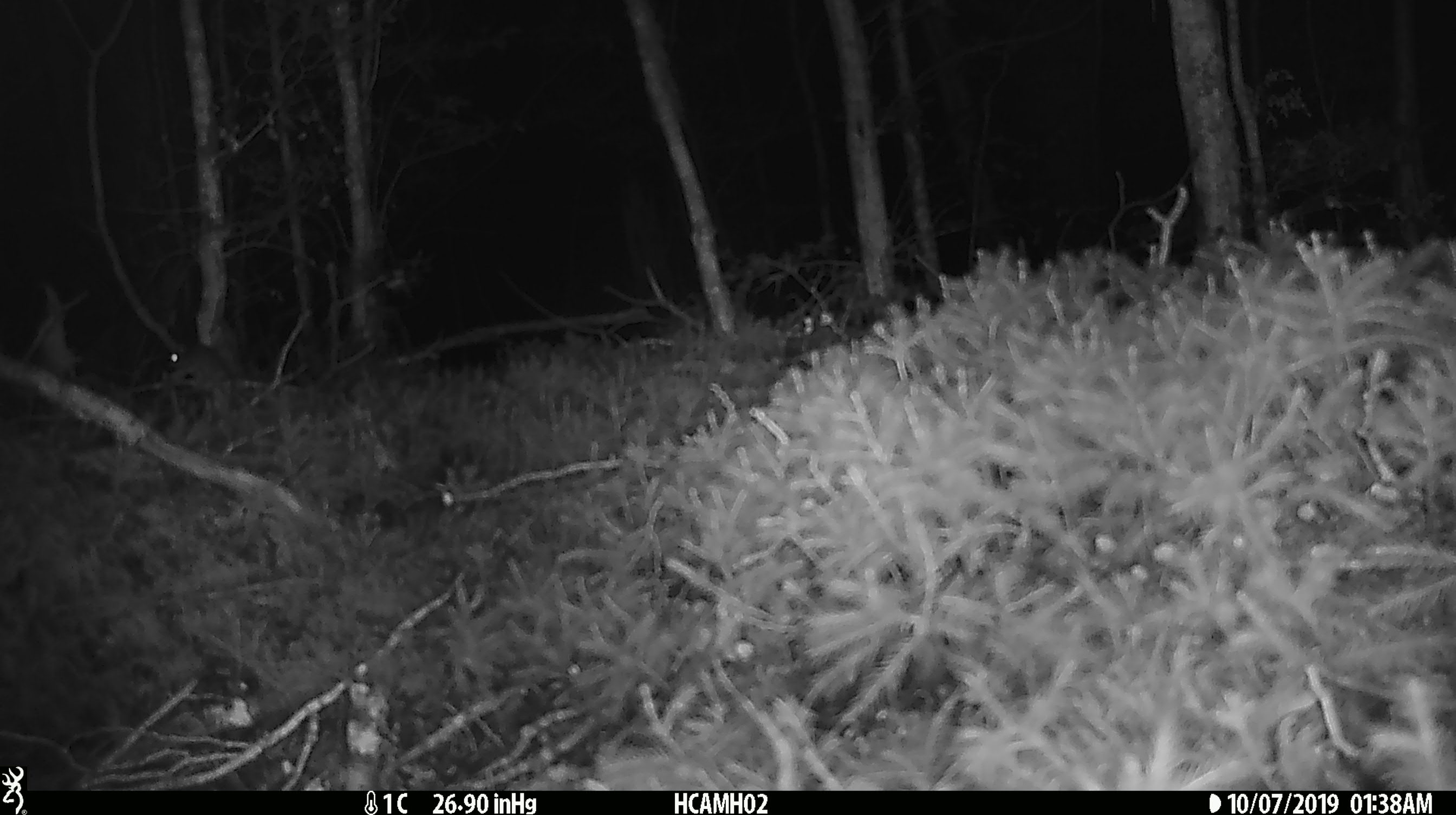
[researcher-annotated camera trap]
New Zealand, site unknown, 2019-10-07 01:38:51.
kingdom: Animalia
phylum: Chordata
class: Mammalia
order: Rodentia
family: Muridae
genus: Mus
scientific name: Mus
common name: mouse